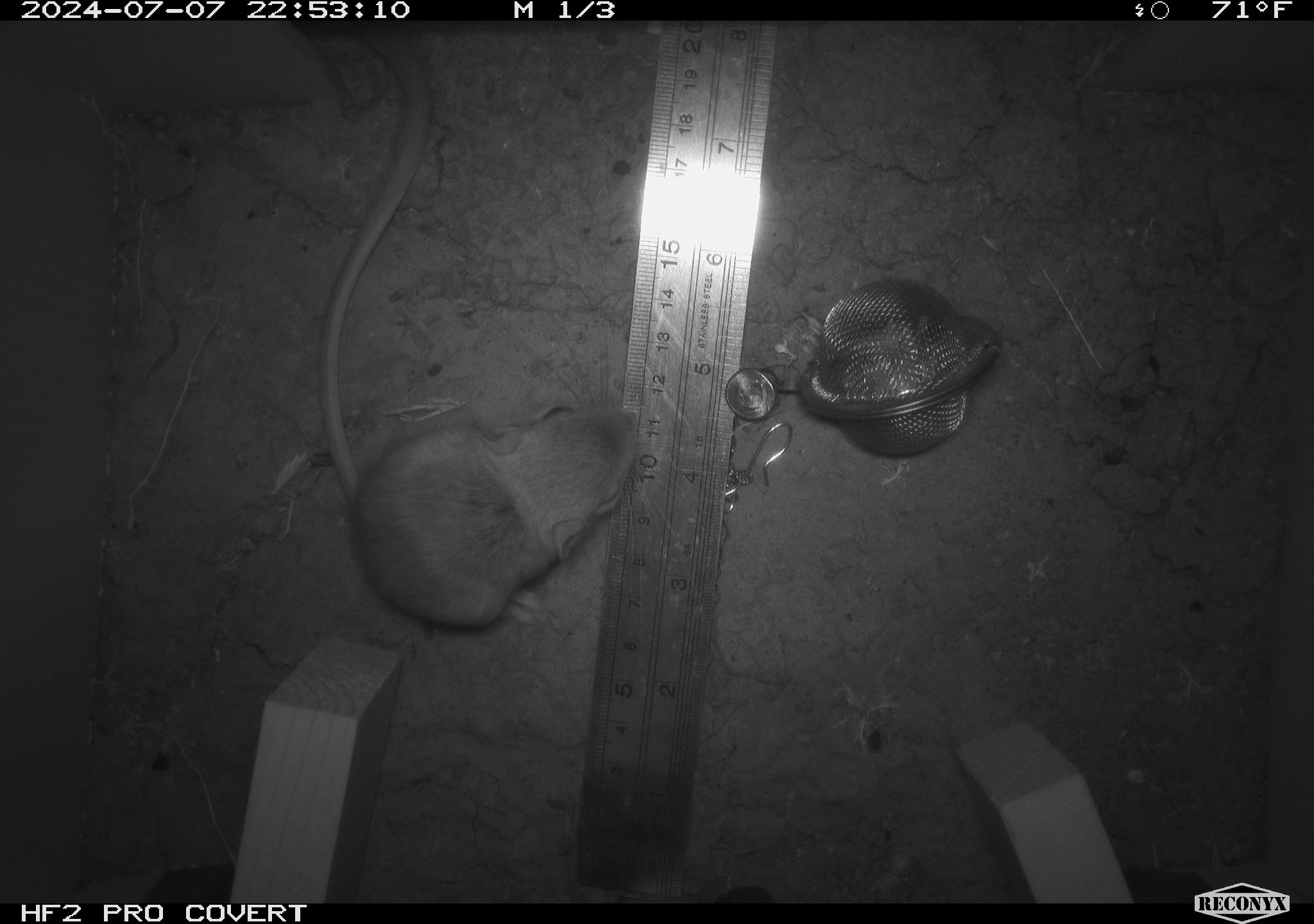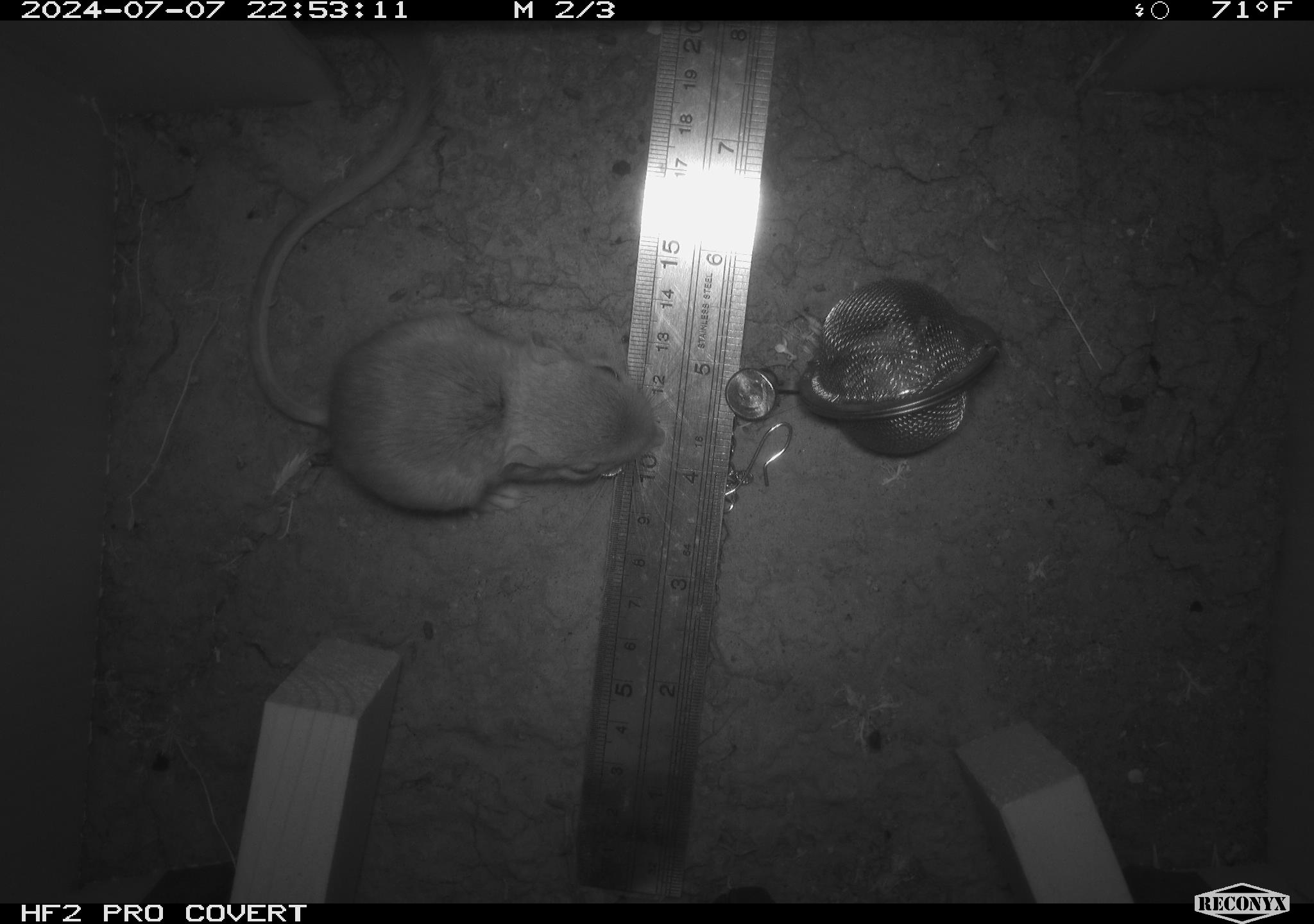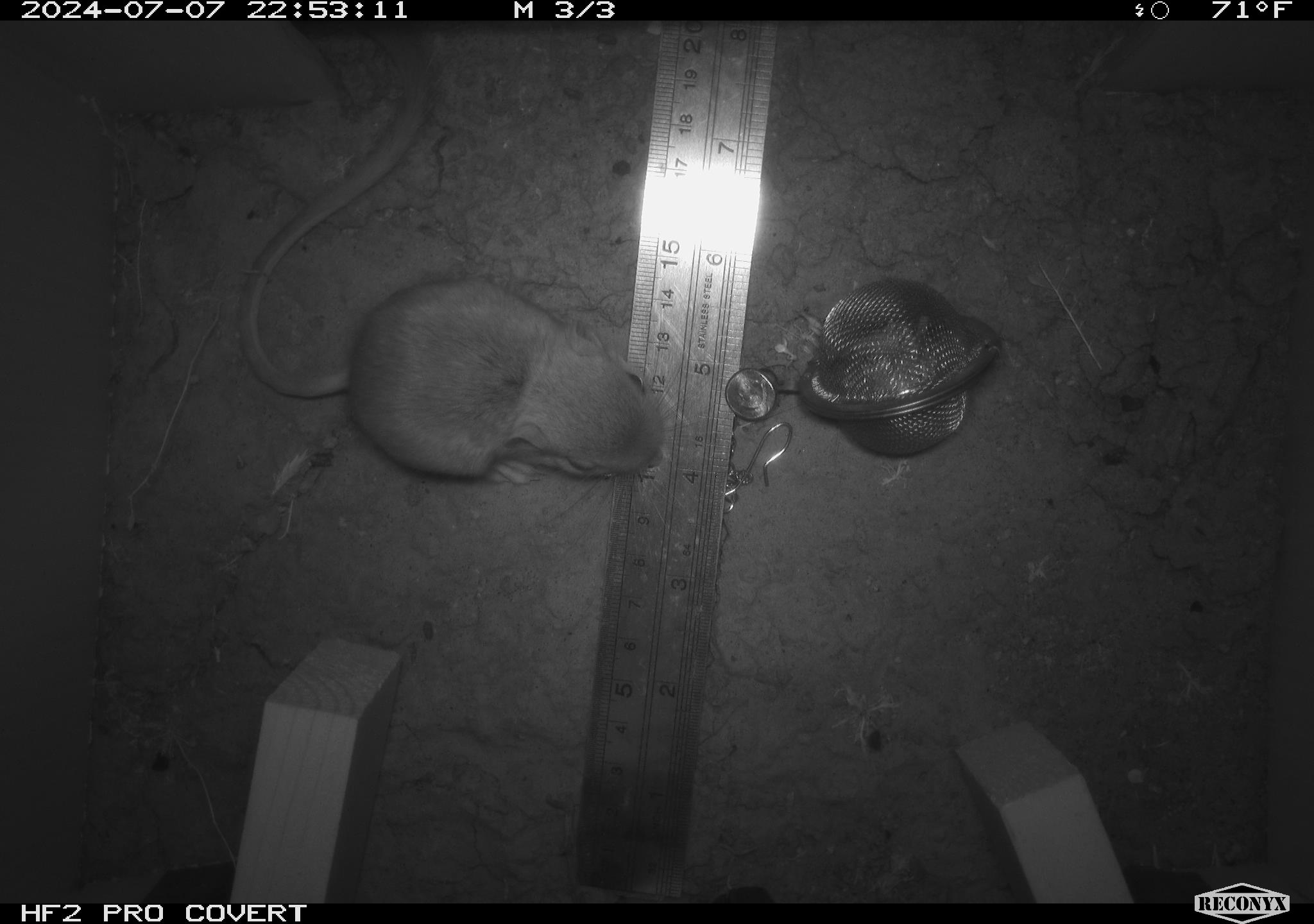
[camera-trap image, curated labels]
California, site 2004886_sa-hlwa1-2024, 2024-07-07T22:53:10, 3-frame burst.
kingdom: Animalia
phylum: Chordata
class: Mammalia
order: Rodentia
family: Heteromyidae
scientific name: Heteromyidae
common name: kangaroo rats and pocket mice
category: heteromyidae family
Heteromyidae family (kangaroo rats and pocket mice) (Heteromyidae).